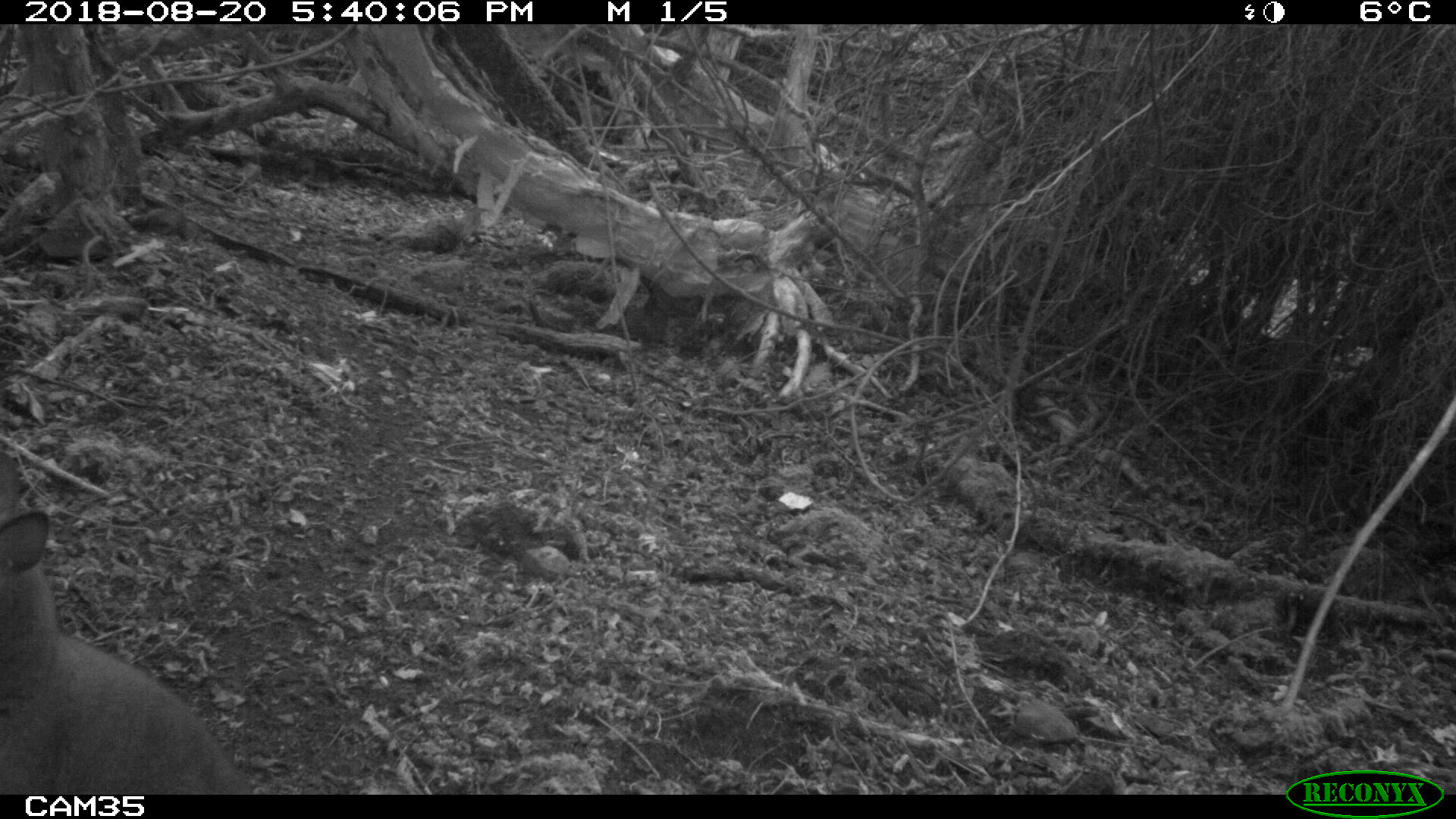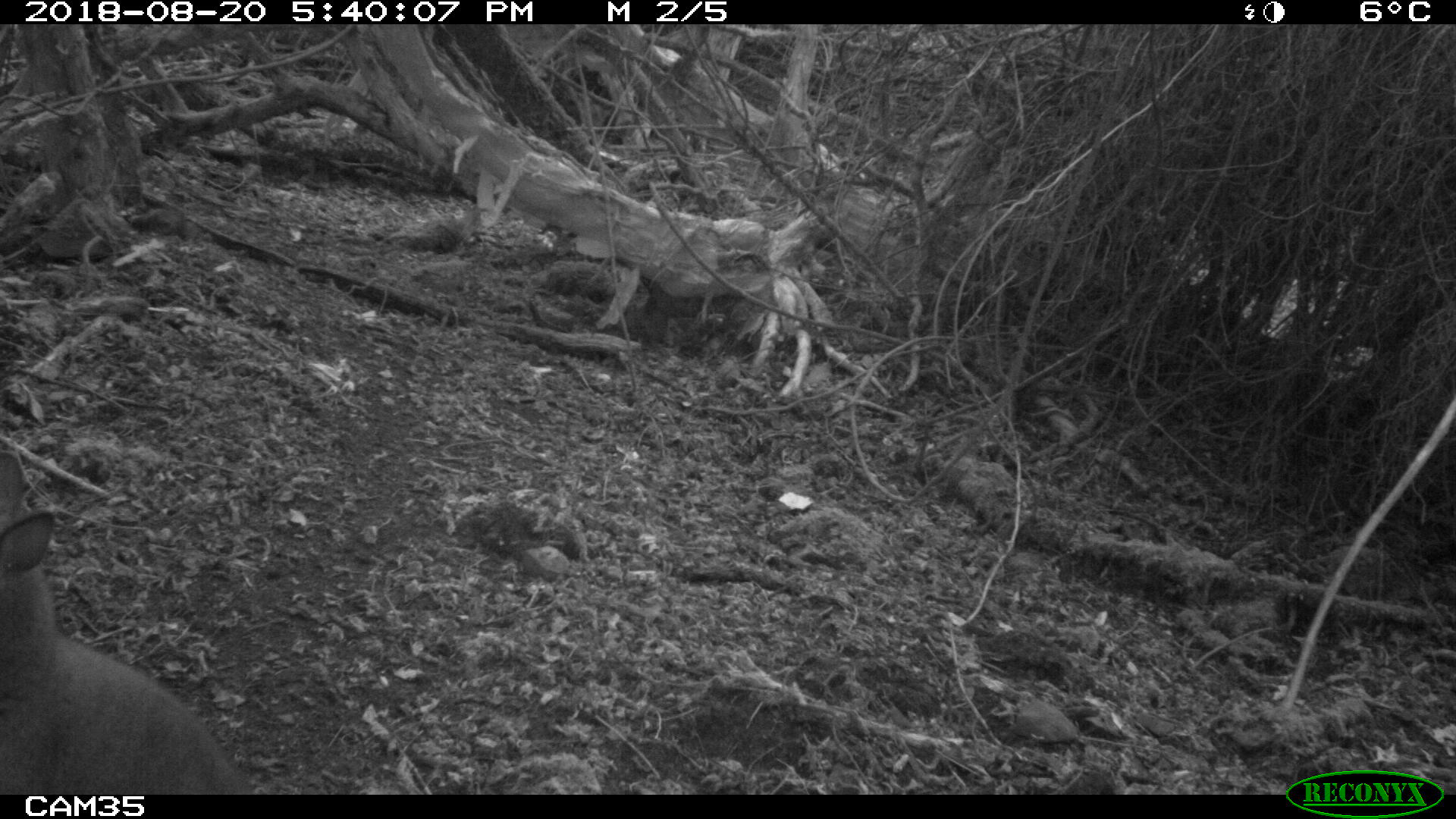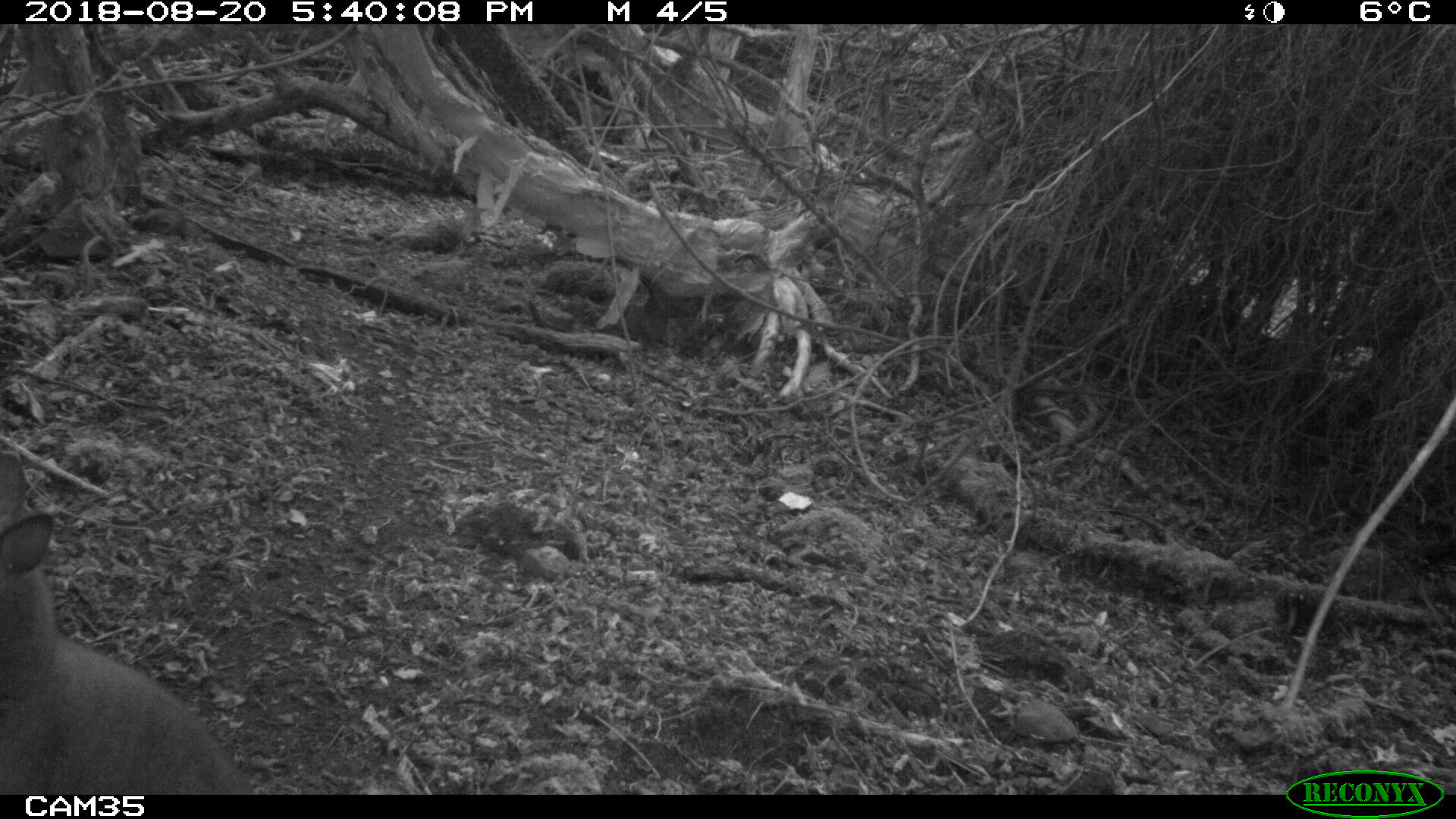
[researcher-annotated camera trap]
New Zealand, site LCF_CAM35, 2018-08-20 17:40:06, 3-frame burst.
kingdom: Animalia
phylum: Chordata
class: Mammalia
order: Diprotodontia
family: Macropodidae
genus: Notamacropus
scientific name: Notamacropus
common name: wallaby